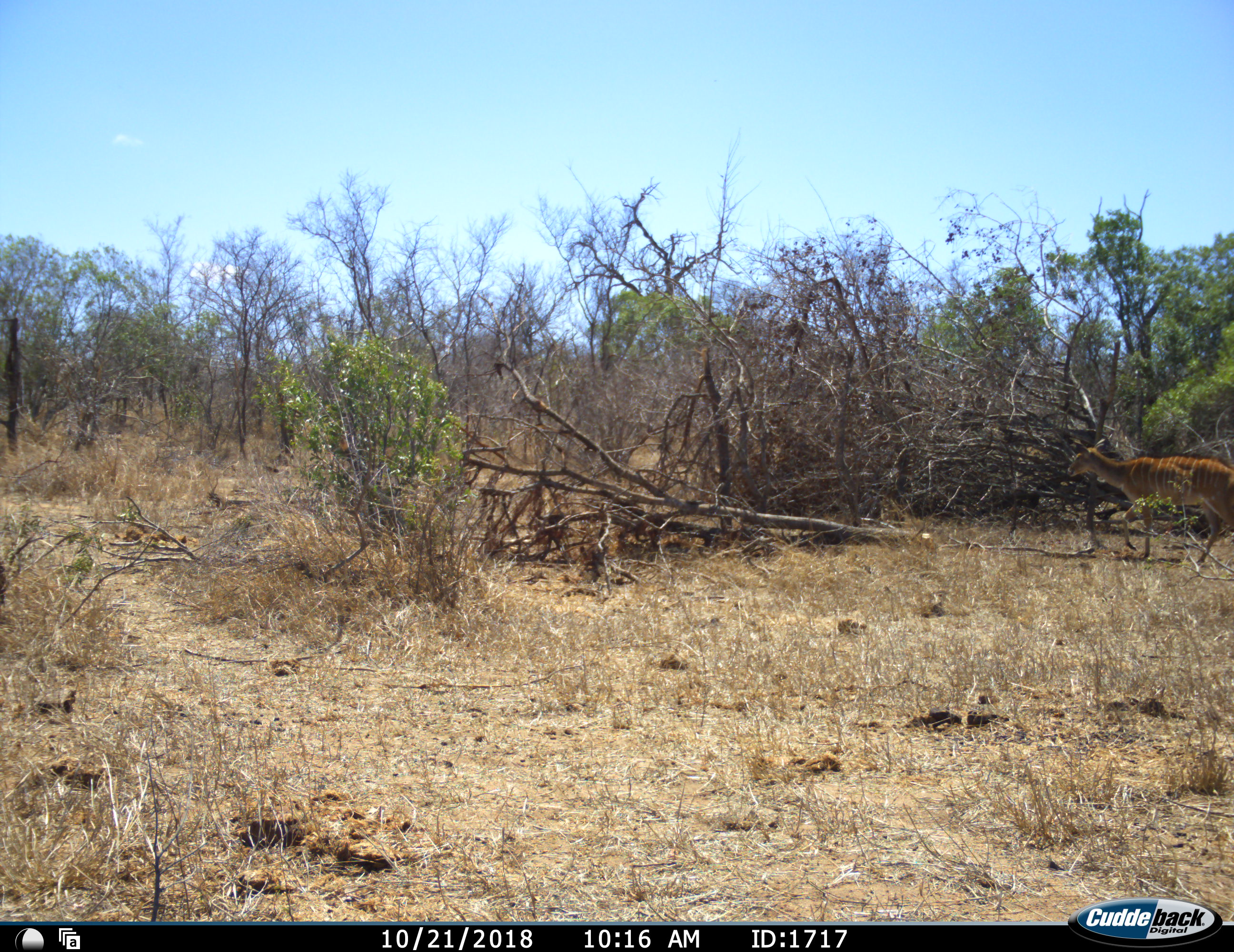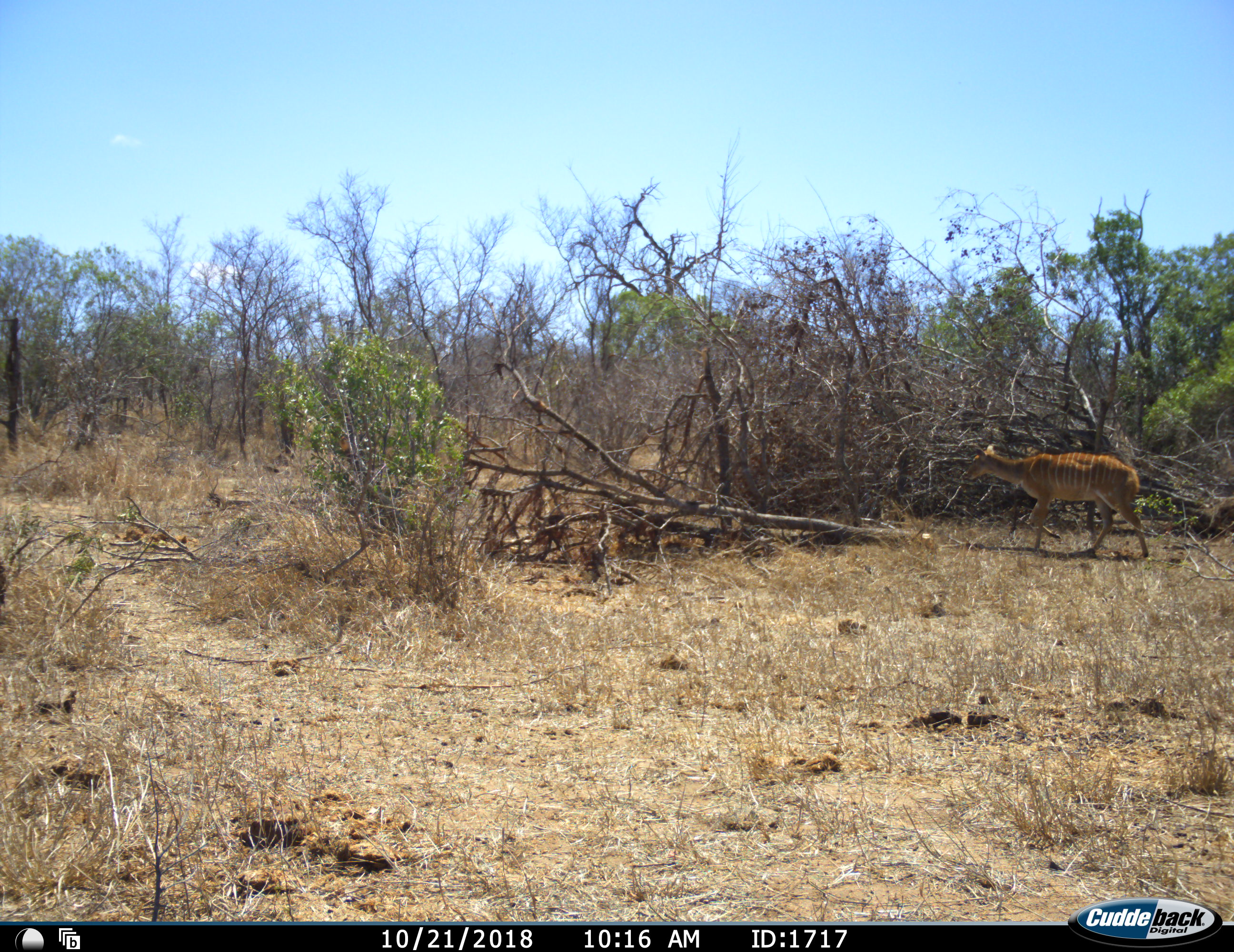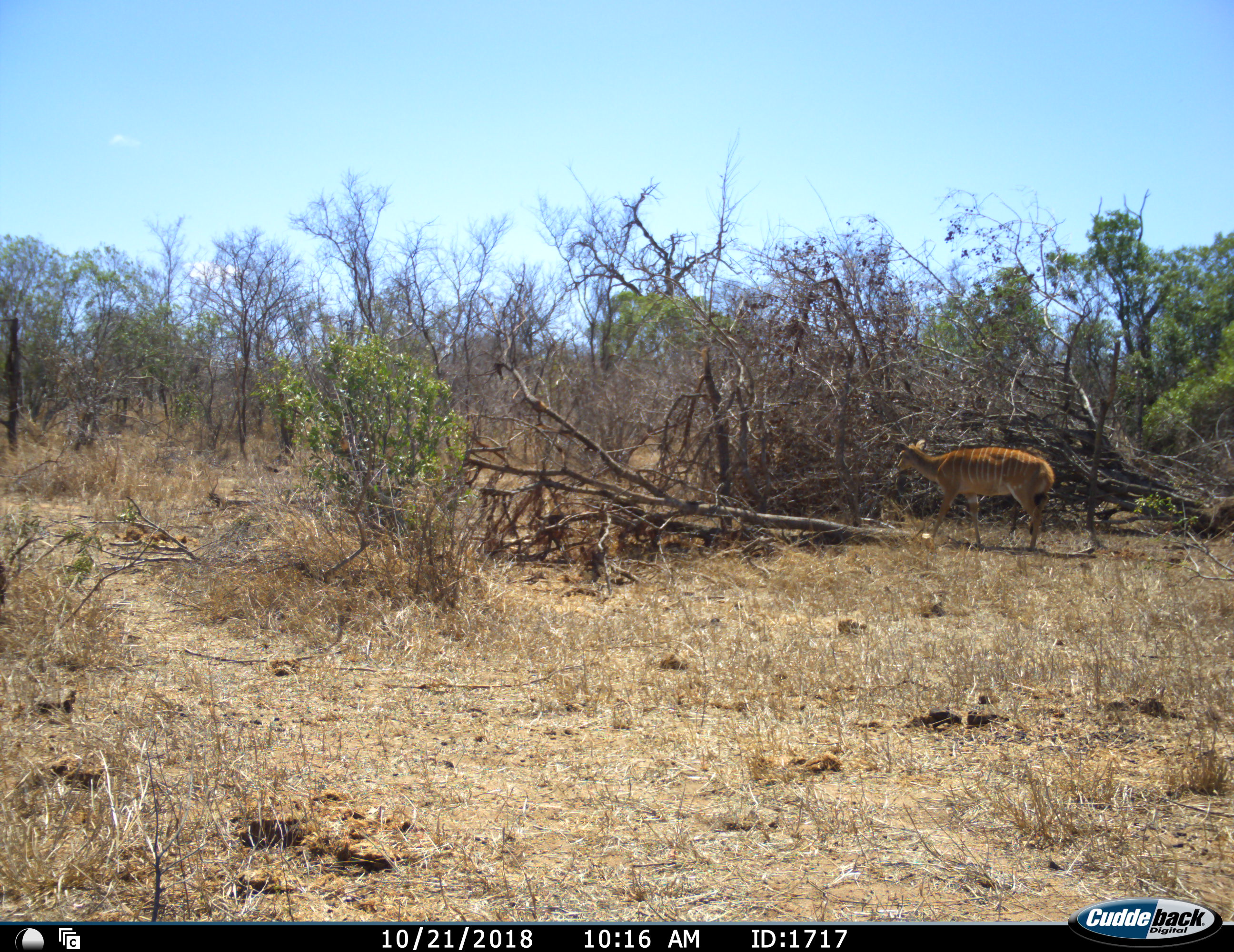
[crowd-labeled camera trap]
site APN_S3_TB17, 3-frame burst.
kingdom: Animalia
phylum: Chordata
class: Mammalia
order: Artiodactyla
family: Bovidae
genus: Tragelaphus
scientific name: Tragelaphus angasii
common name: nyala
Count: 1.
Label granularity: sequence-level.